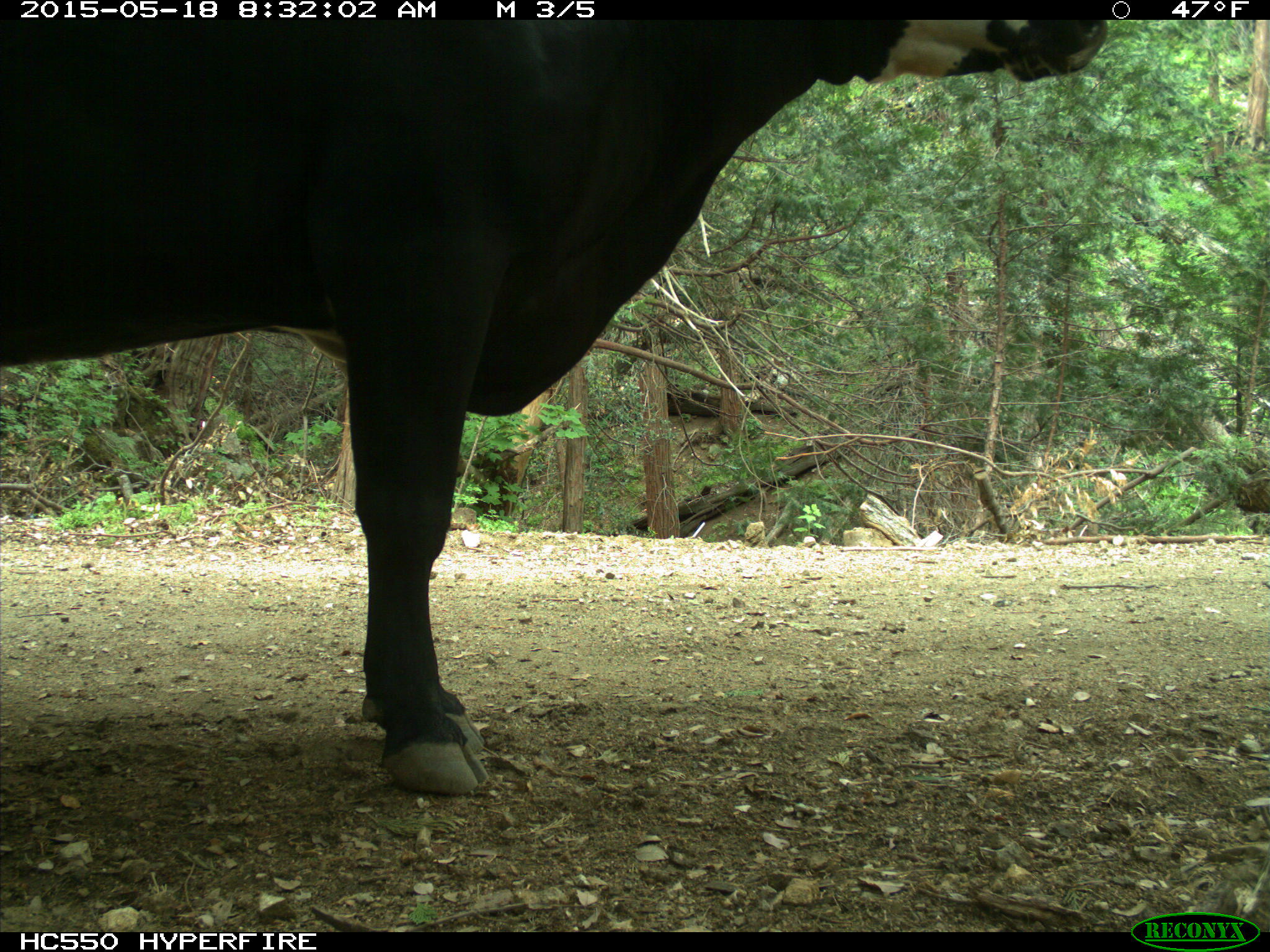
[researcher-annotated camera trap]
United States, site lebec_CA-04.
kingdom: Animalia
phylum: Chordata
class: Mammalia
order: Artiodactyla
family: Bovidae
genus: Bos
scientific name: Bos taurus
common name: domestic cow